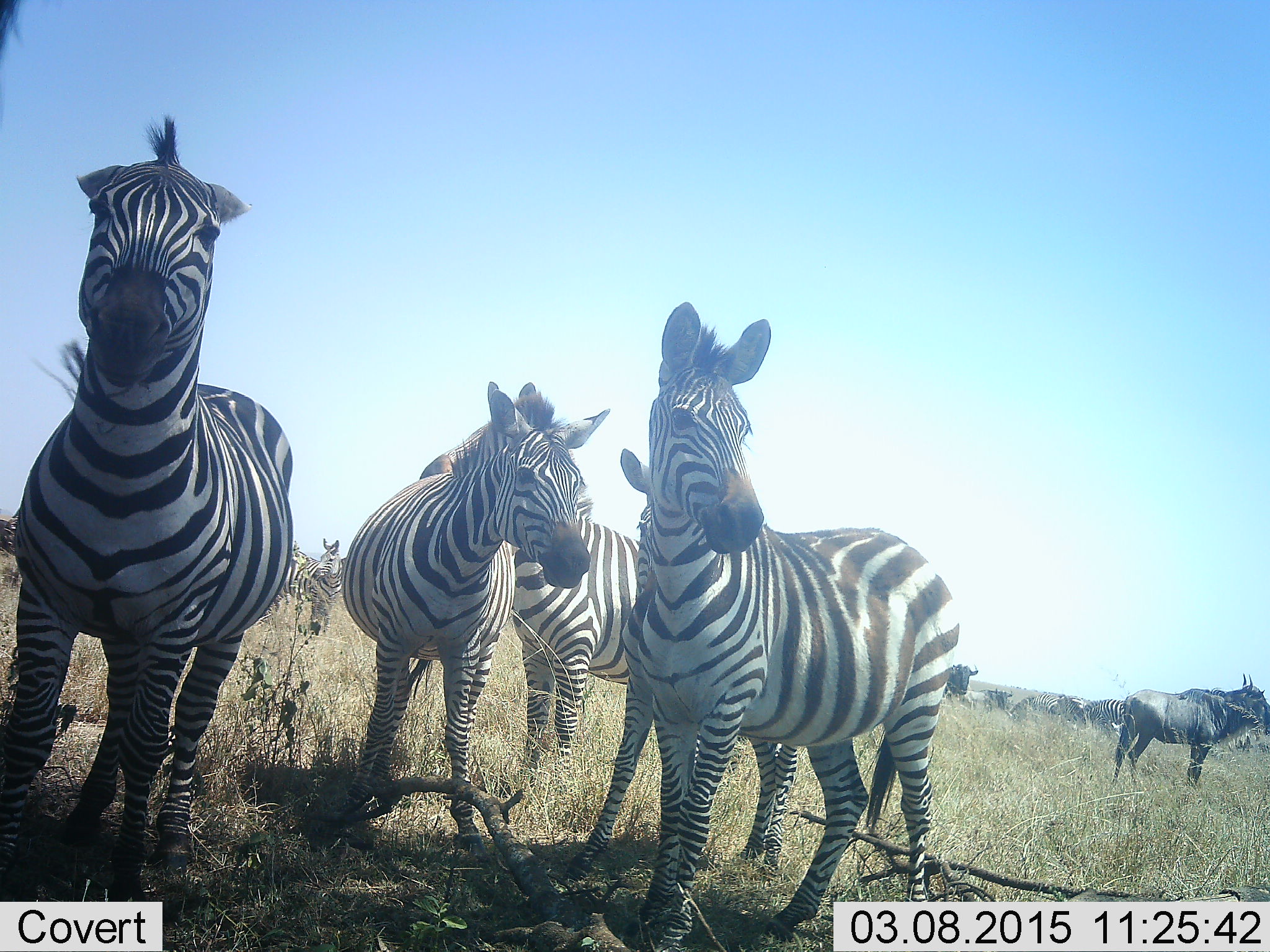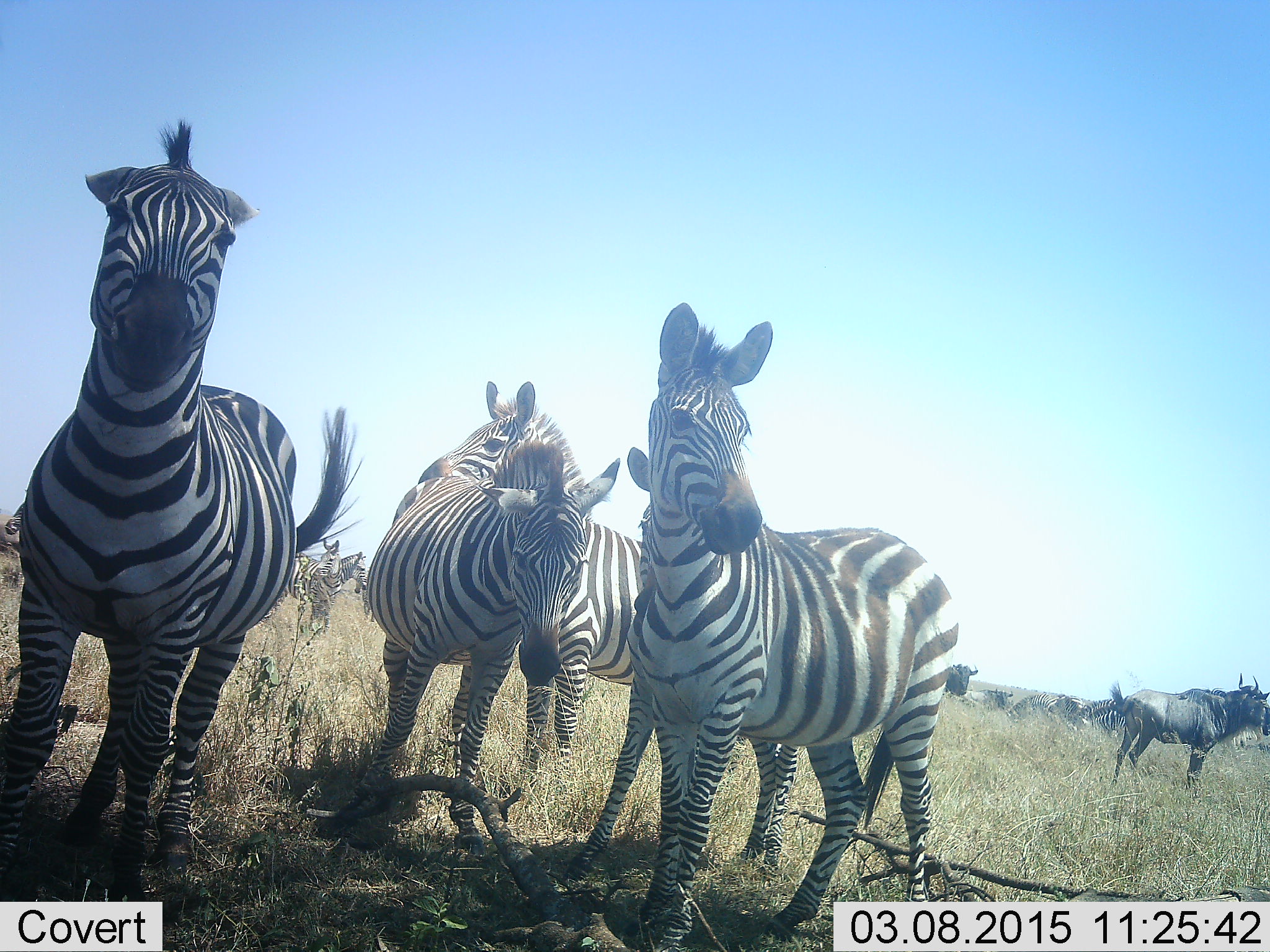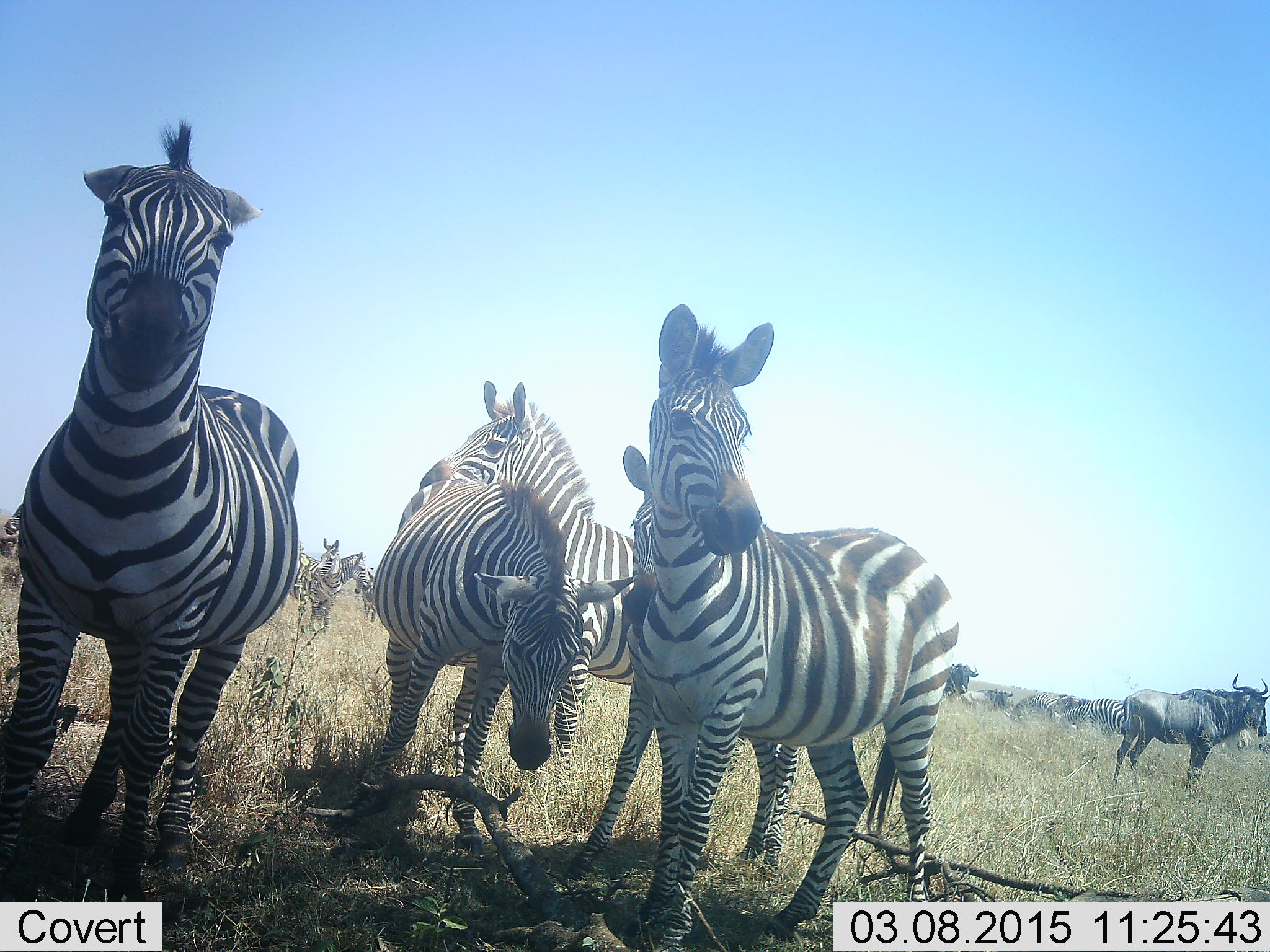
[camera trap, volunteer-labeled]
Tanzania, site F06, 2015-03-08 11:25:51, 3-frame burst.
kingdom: Animalia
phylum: Chordata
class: Mammalia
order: Artiodactyla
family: Bovidae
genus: Connochaetes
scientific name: Connochaetes taurinus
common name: blue wildebeest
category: wildebeest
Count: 5.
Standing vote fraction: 100%.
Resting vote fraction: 30%.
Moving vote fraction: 0%.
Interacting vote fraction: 0%.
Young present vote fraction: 0%.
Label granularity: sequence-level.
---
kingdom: Animalia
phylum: Chordata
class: Mammalia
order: Perissodactyla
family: Equidae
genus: Equus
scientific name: Equus quagga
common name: plains zebra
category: zebra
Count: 6.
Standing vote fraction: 100%.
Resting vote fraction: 0%.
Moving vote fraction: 0%.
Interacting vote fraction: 18%.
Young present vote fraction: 9%.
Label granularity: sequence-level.